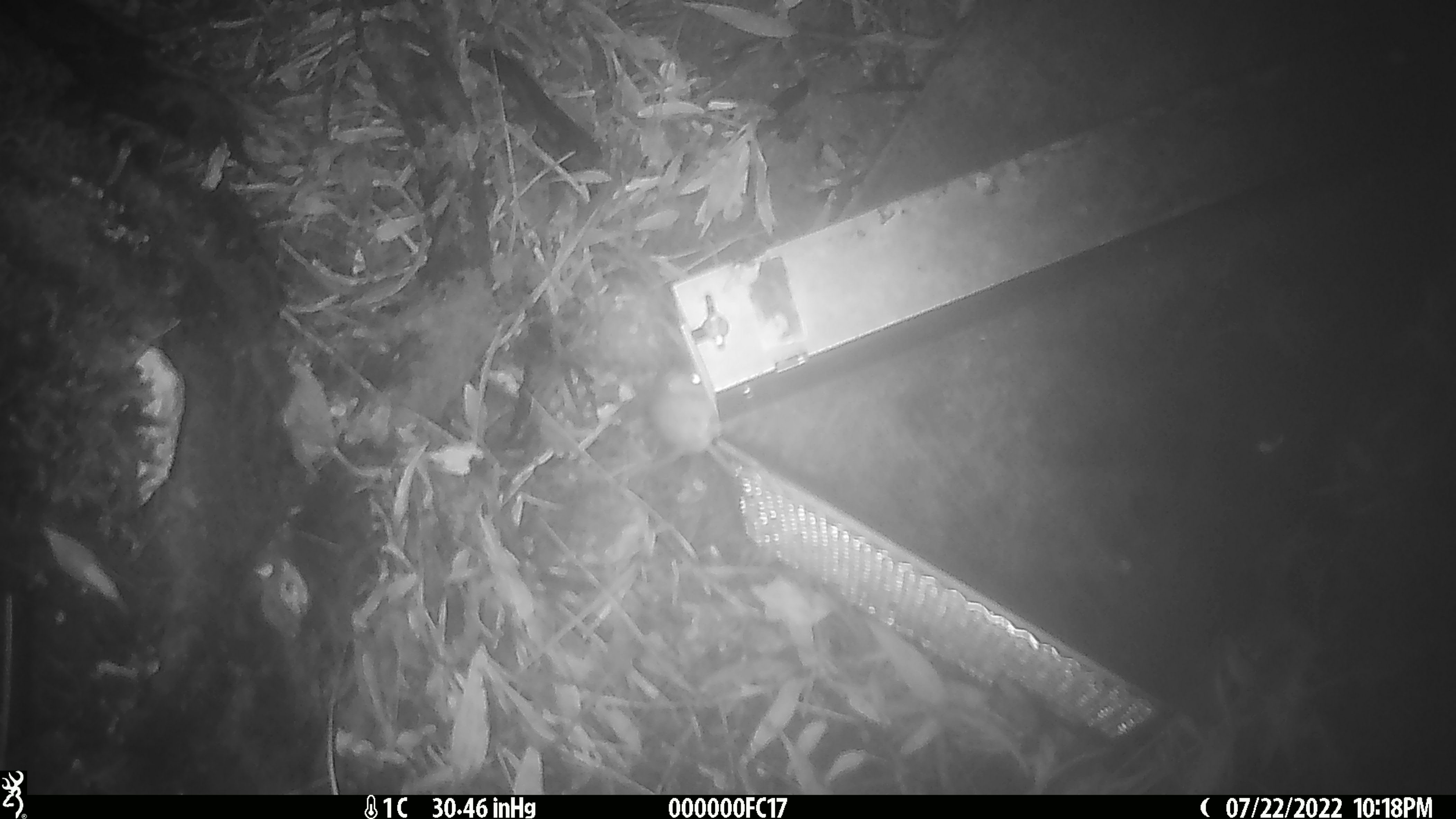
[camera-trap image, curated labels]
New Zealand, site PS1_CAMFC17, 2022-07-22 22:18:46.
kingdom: Animalia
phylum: Chordata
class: Mammalia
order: Rodentia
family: Muridae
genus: Mus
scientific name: Mus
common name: mouse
Mouse (Mus).